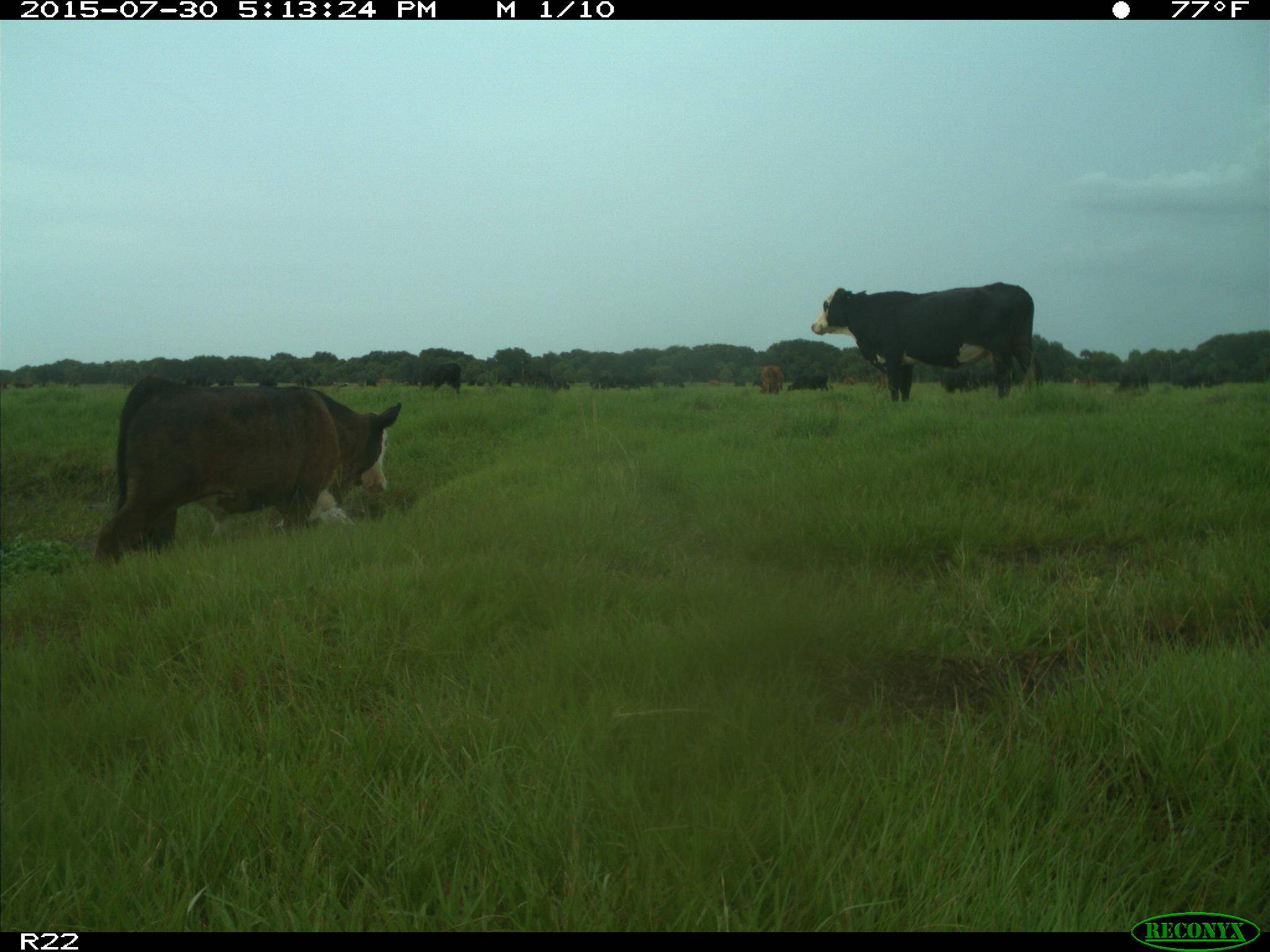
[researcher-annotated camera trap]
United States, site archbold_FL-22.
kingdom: Animalia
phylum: Chordata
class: Mammalia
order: Artiodactyla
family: Bovidae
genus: Bos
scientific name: Bos taurus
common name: domestic cow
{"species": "Bos taurus (domestic cow)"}